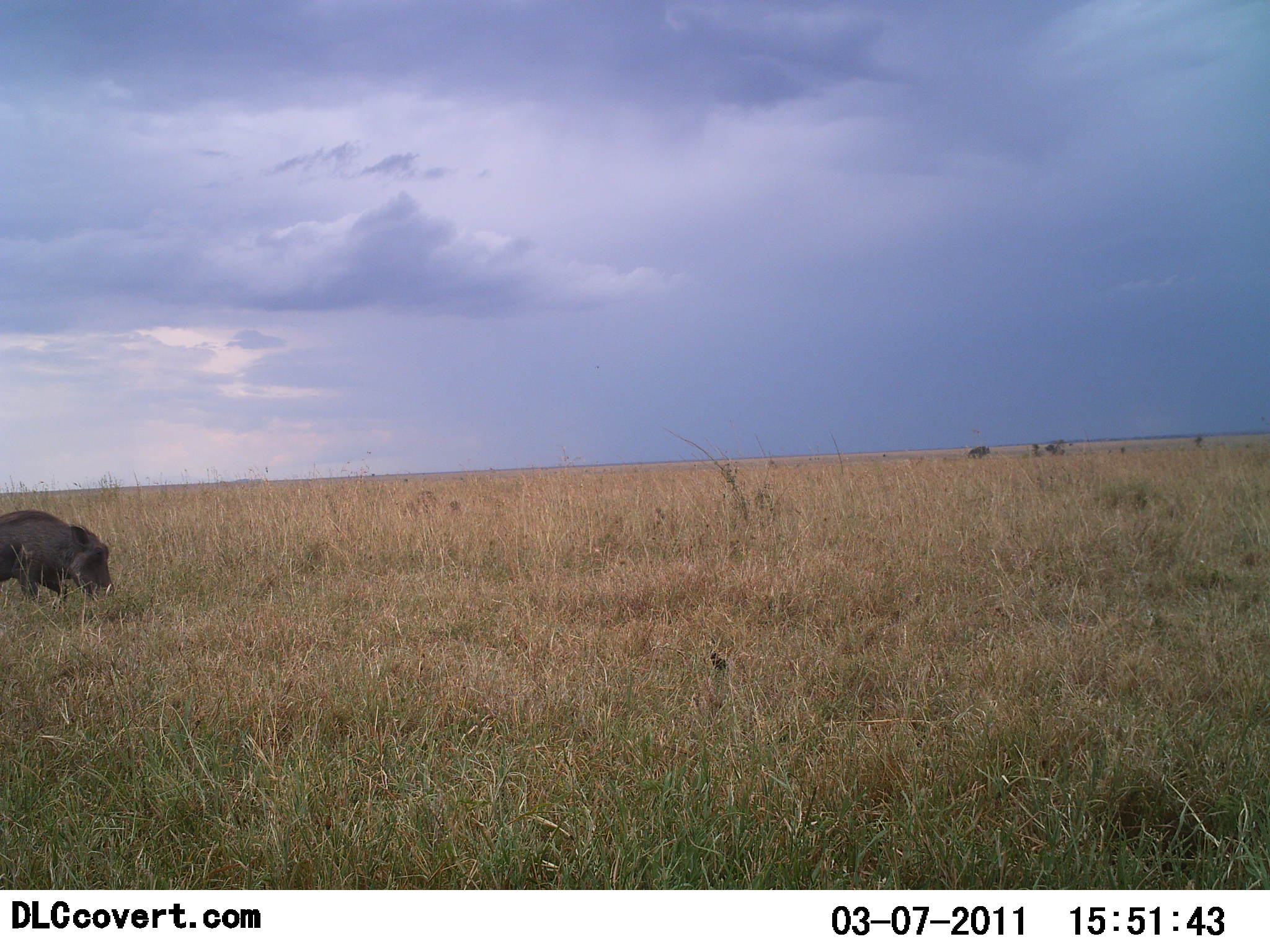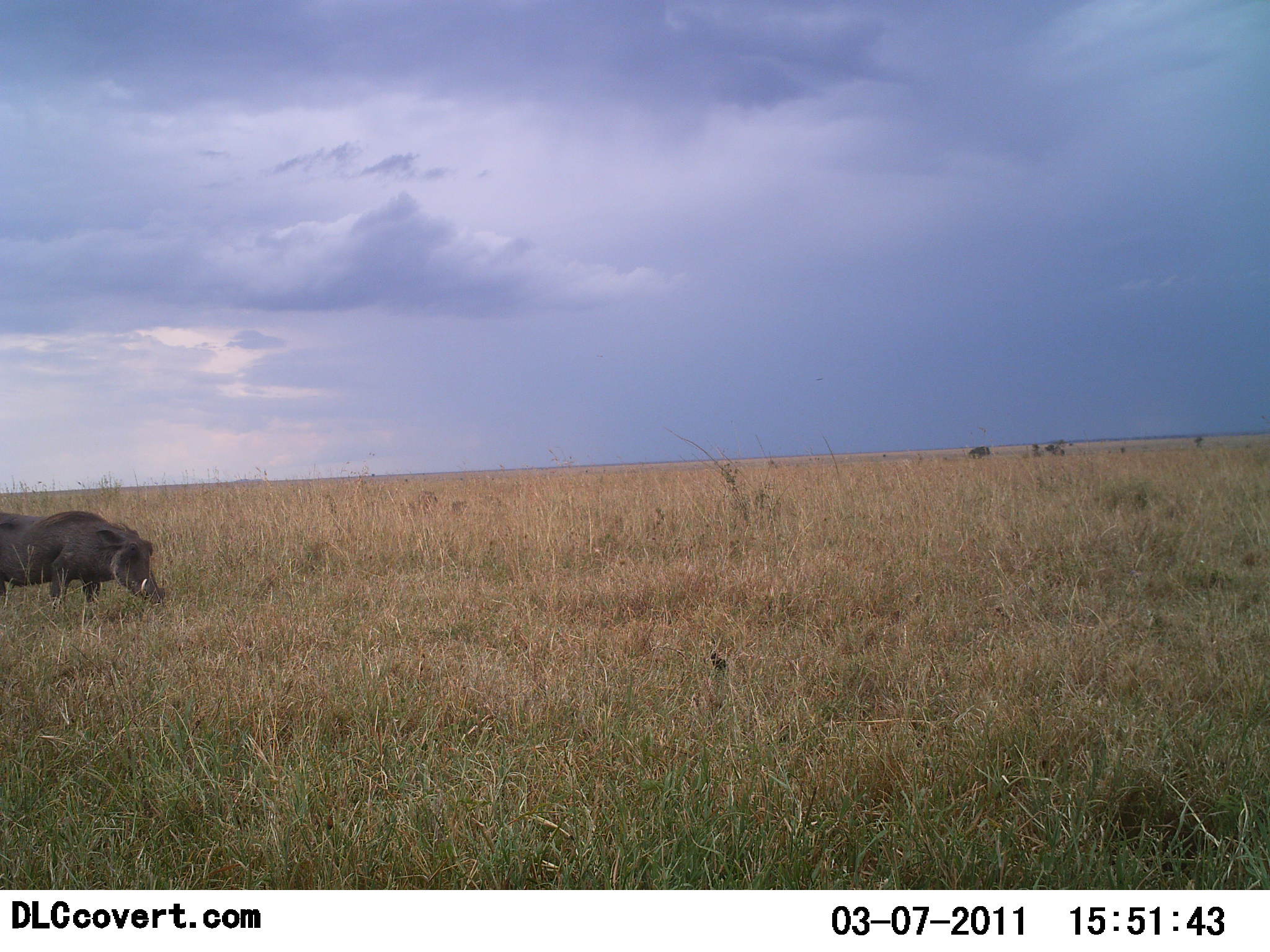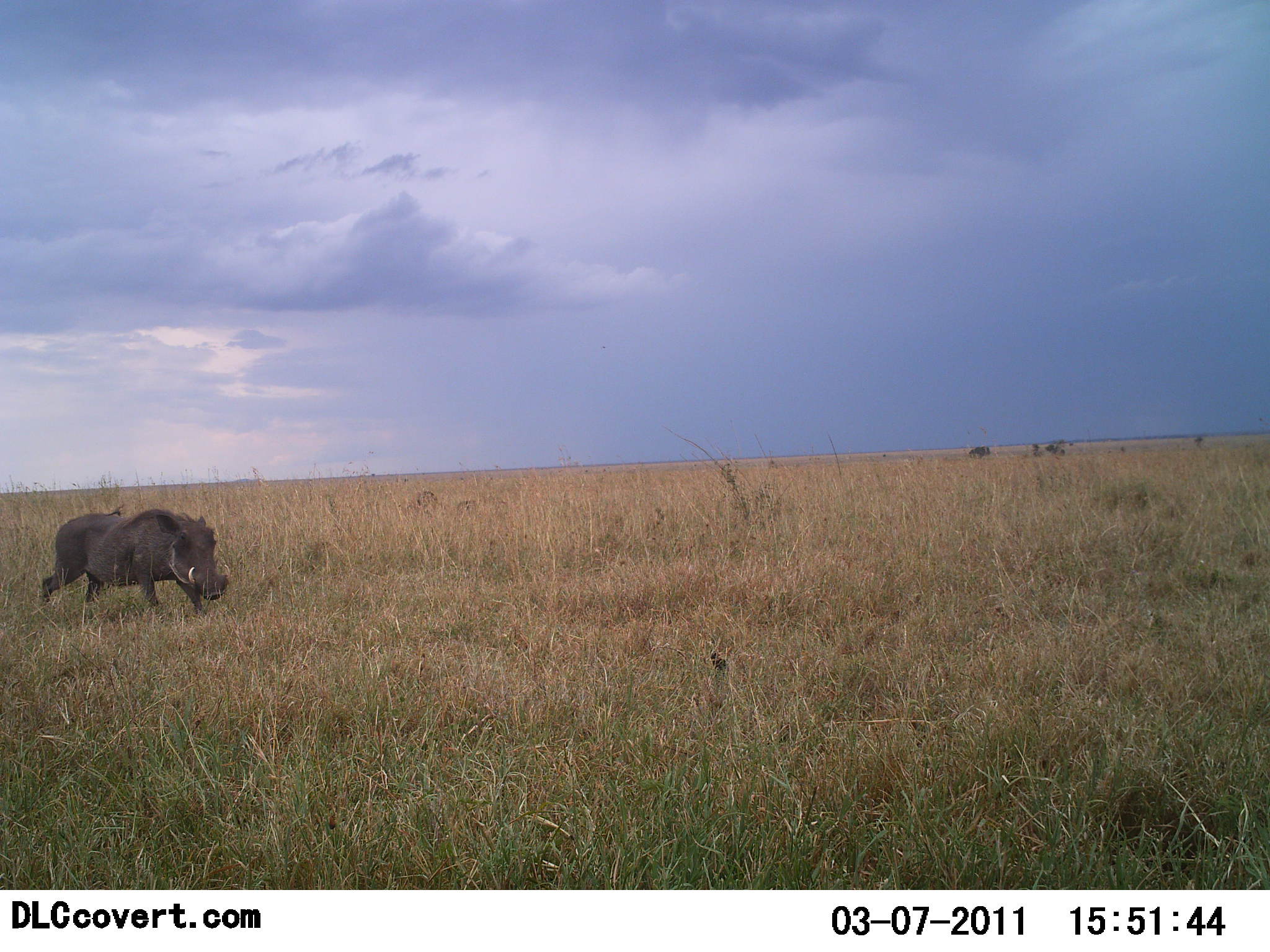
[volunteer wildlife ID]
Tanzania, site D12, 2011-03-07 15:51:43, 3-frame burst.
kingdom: Animalia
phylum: Chordata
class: Mammalia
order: Artiodactyla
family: Suidae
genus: Phacochoerus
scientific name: Phacochoerus africanus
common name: warthog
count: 1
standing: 18%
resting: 0%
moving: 82%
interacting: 0%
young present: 0%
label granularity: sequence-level